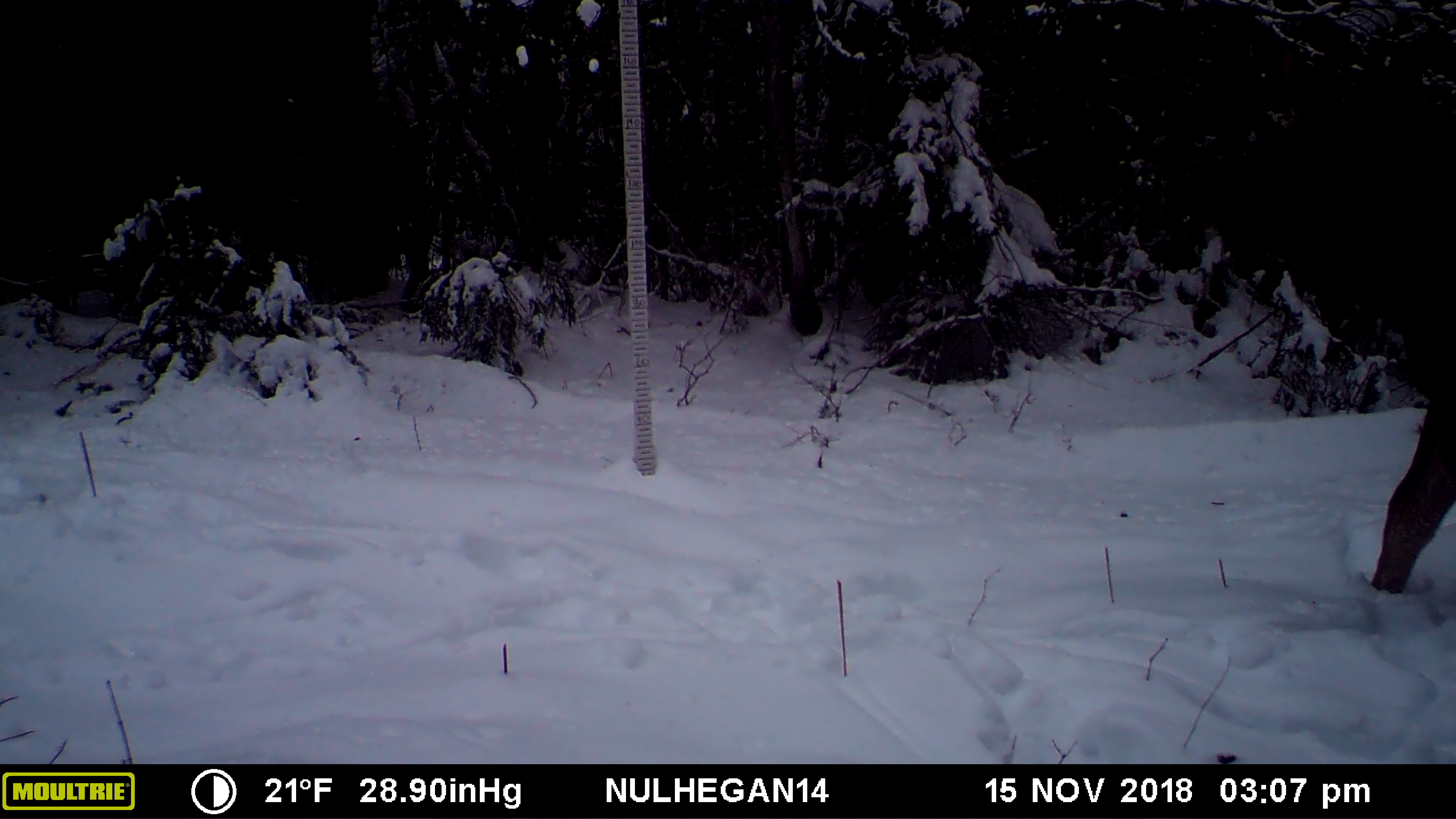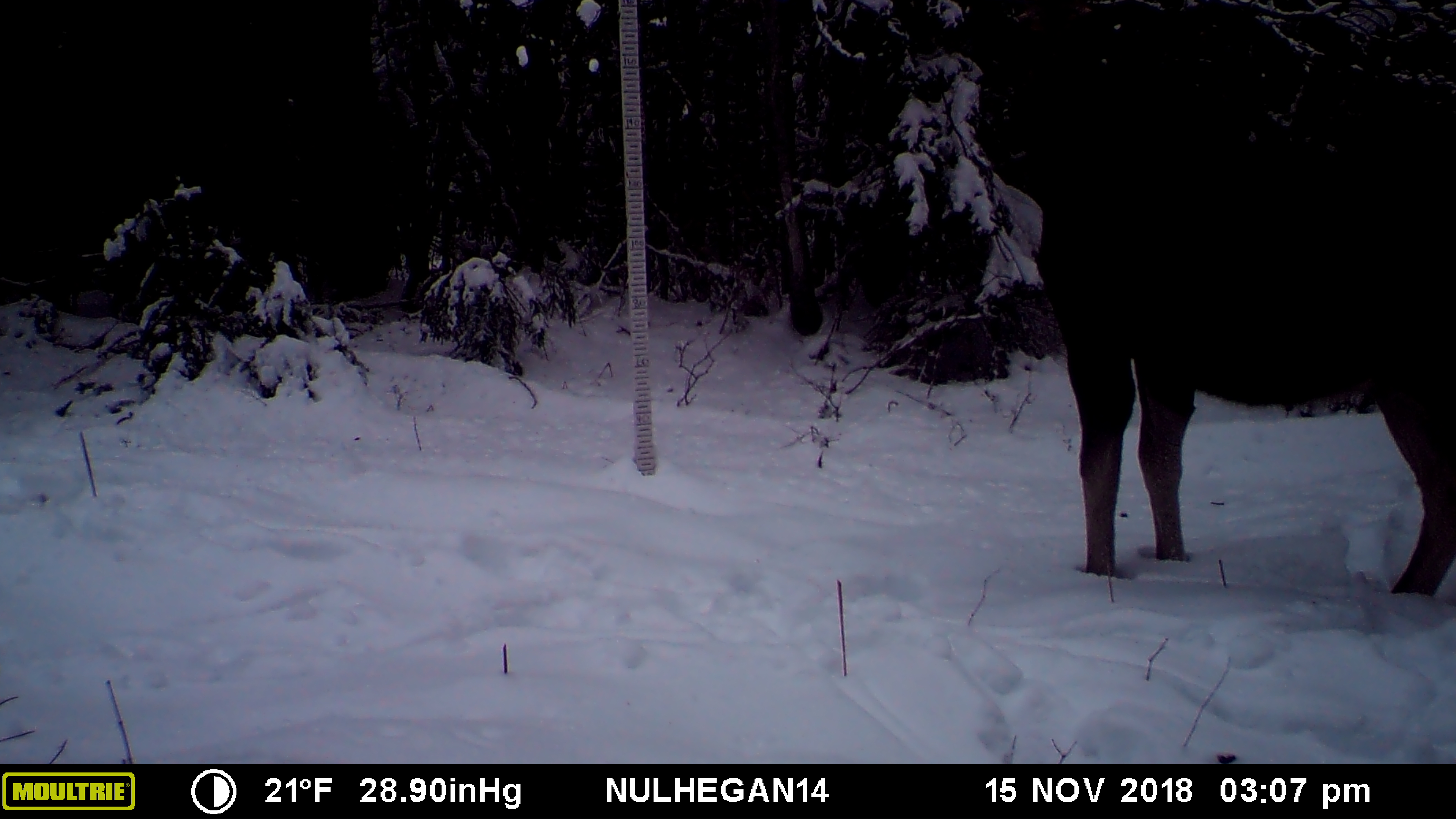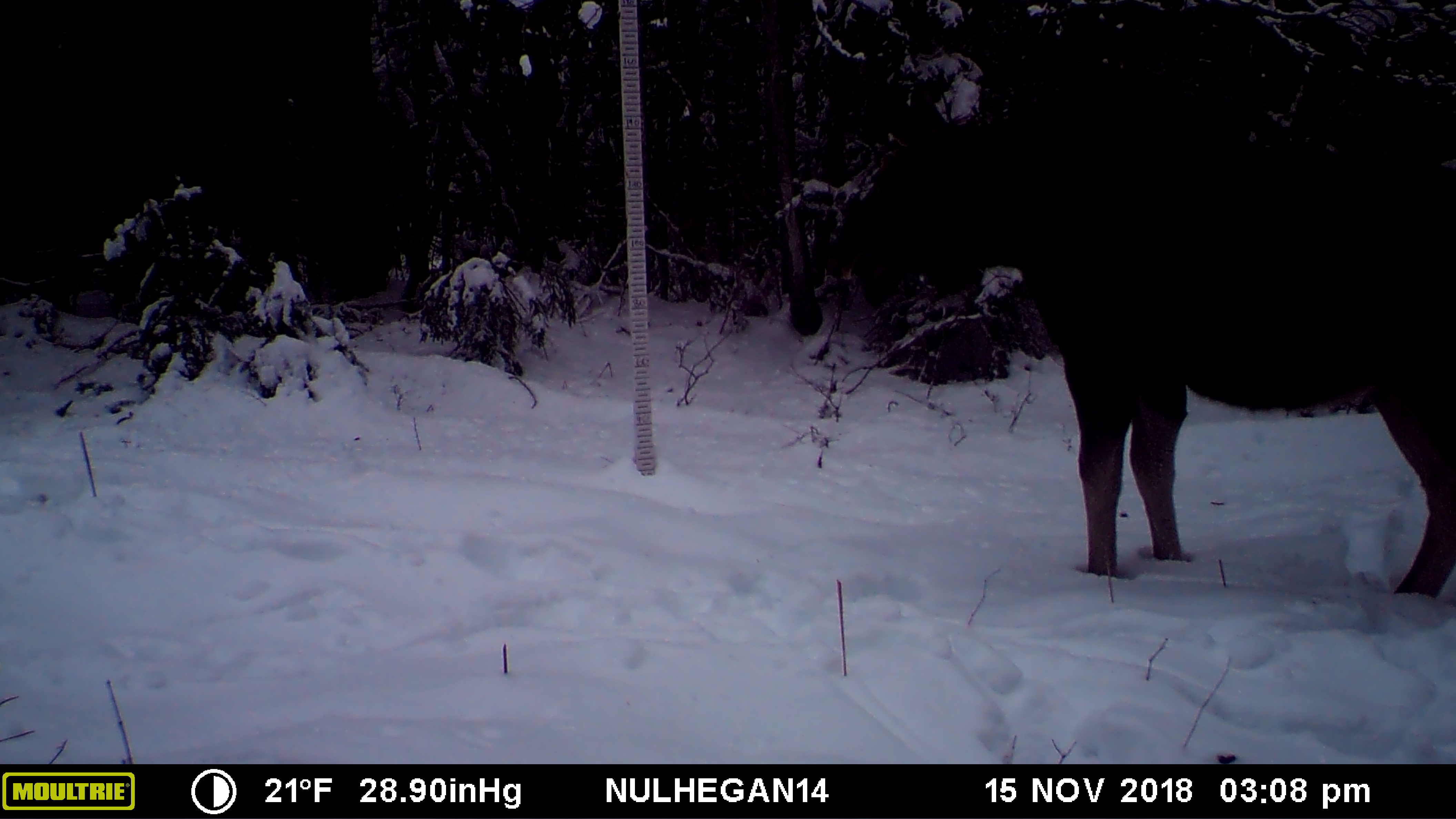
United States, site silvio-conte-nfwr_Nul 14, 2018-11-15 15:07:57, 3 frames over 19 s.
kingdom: Animalia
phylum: Chordata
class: Mammalia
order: Artiodactyla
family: Cervidae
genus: Alces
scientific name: Alces alces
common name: moose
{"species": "moose (Alces alces)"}